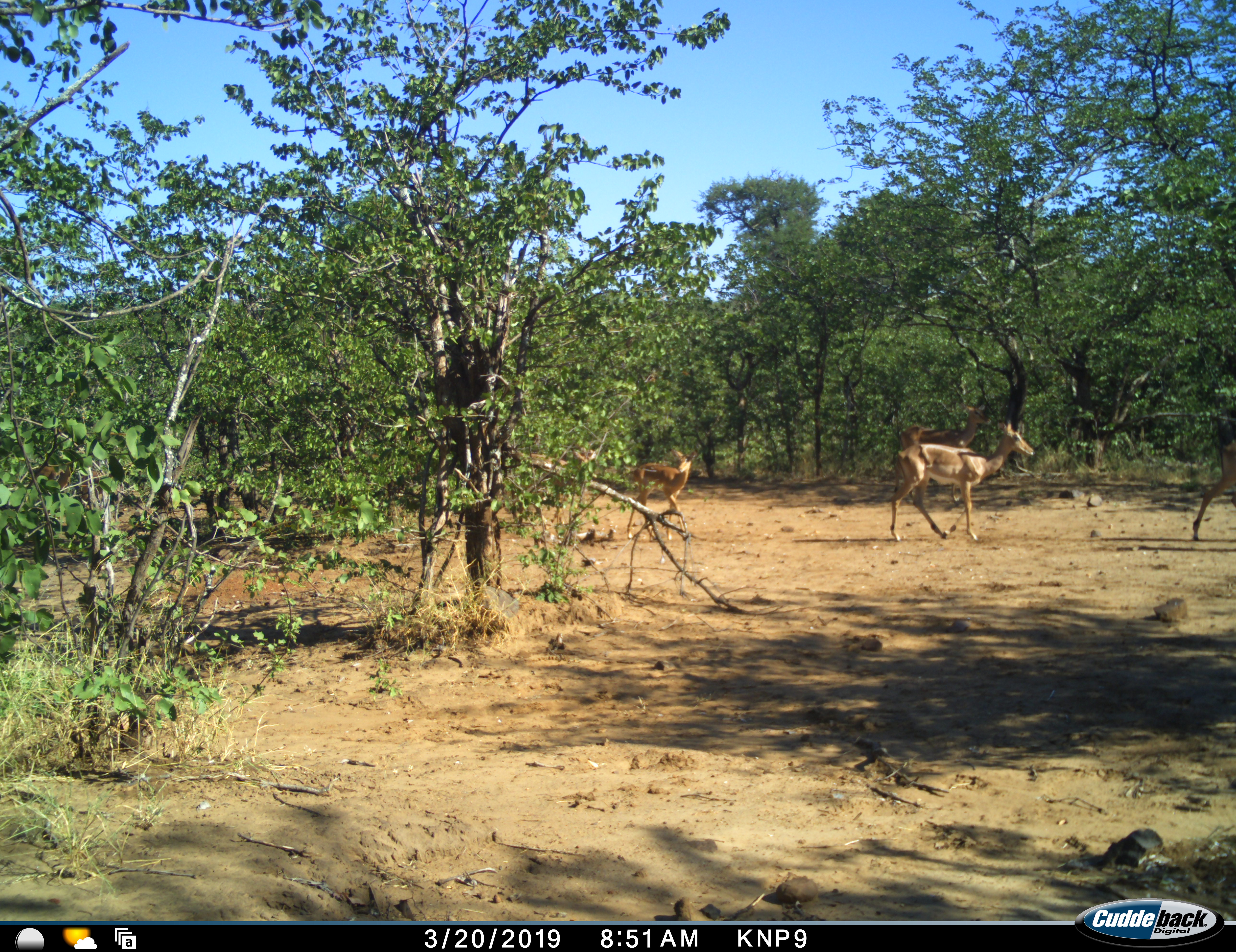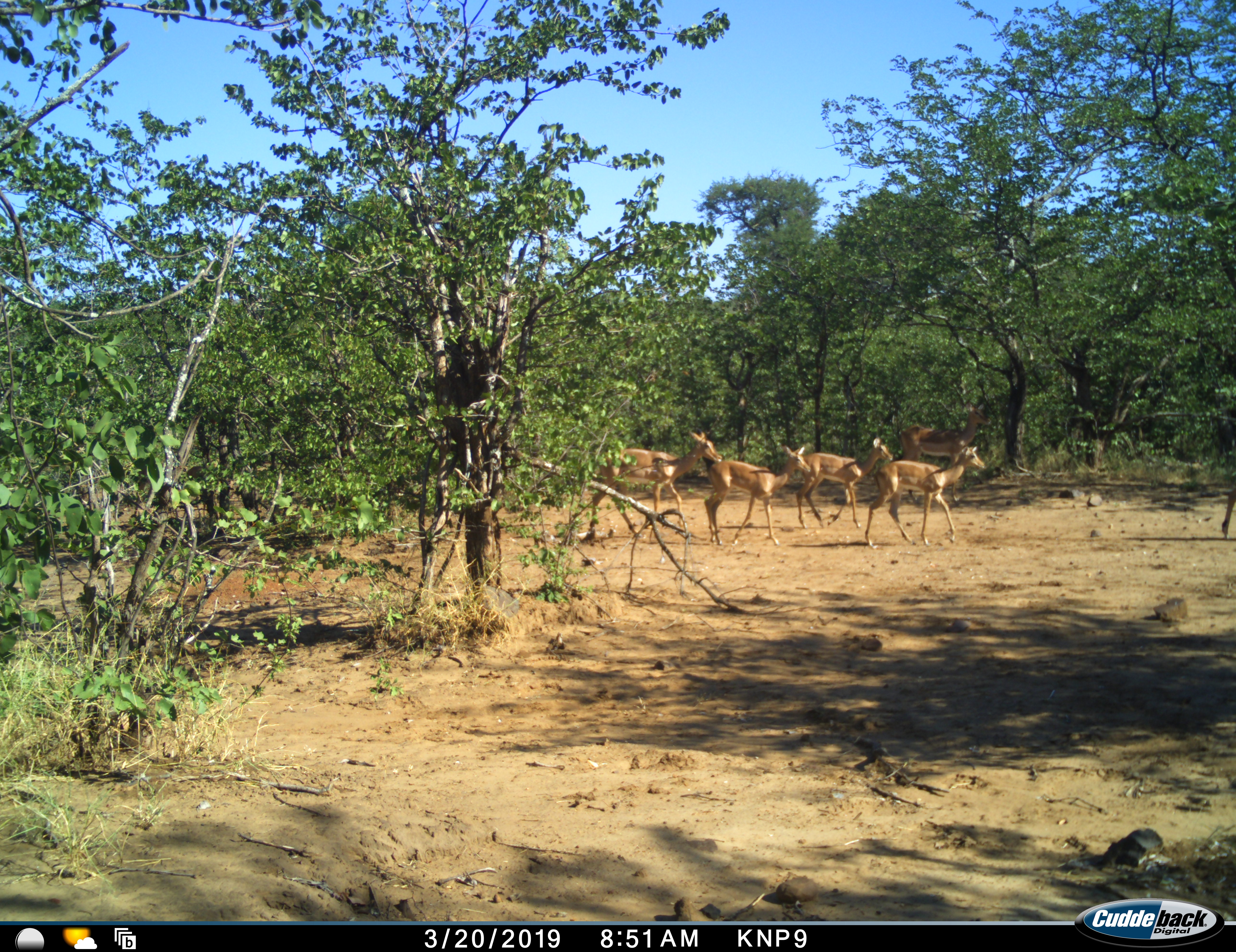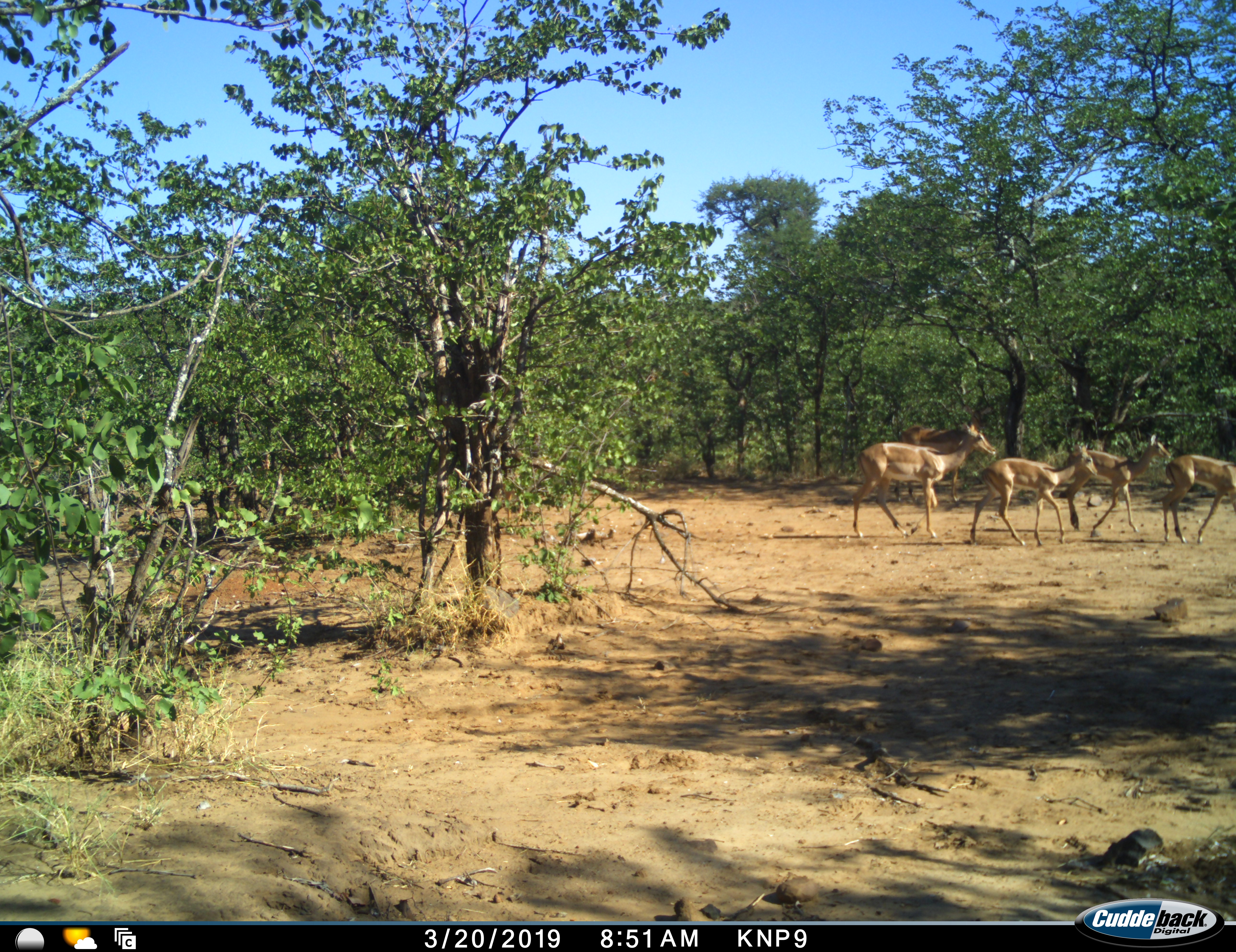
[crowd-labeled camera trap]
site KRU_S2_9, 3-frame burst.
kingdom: Animalia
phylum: Chordata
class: Mammalia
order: Artiodactyla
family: Bovidae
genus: Aepyceros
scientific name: Aepyceros melampus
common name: impala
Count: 6.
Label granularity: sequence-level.